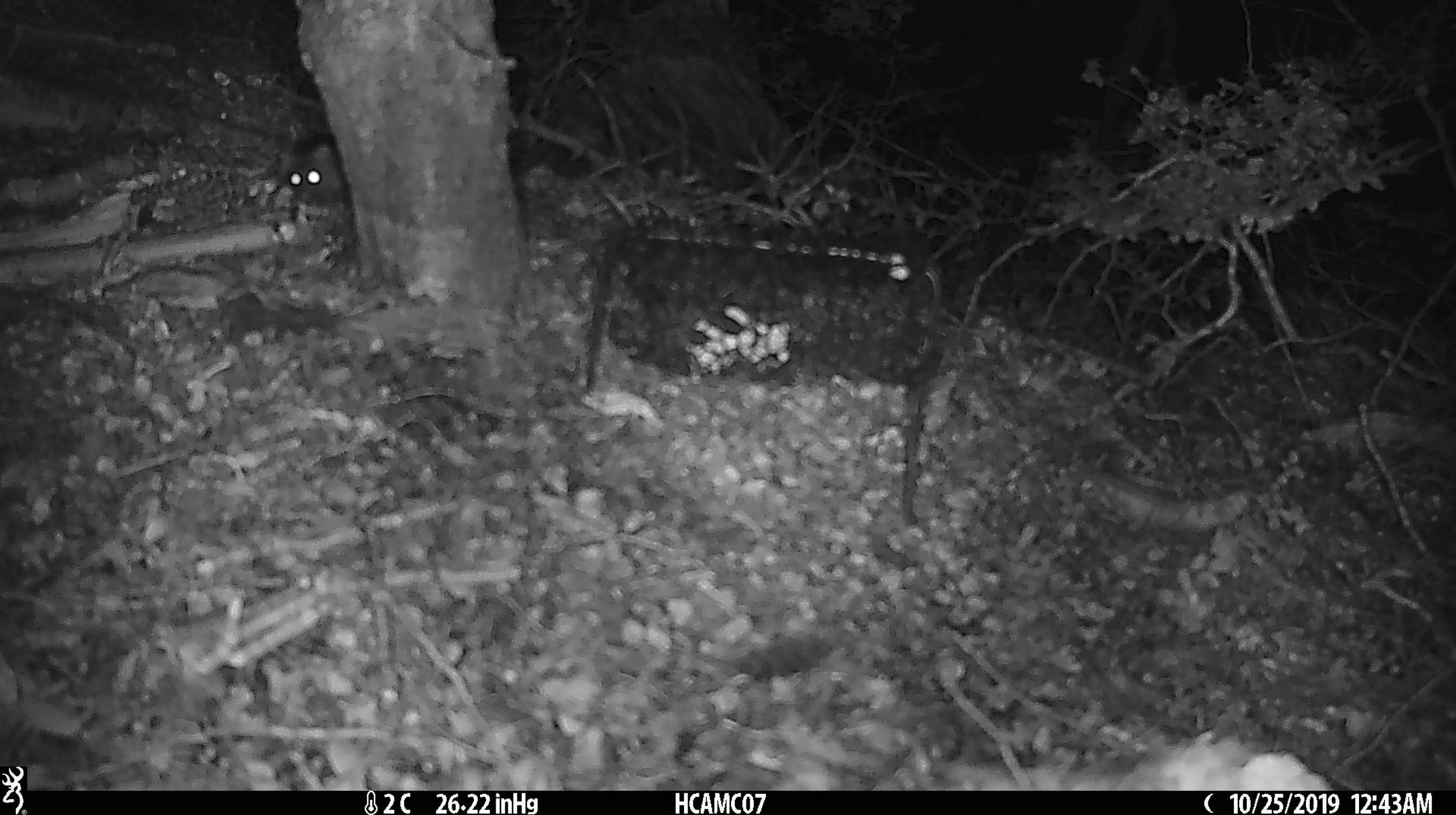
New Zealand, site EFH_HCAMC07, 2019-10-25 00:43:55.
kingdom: Animalia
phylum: Chordata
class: Mammalia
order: Rodentia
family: Muridae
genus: Mus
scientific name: Mus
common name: mouse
Mouse (Mus).